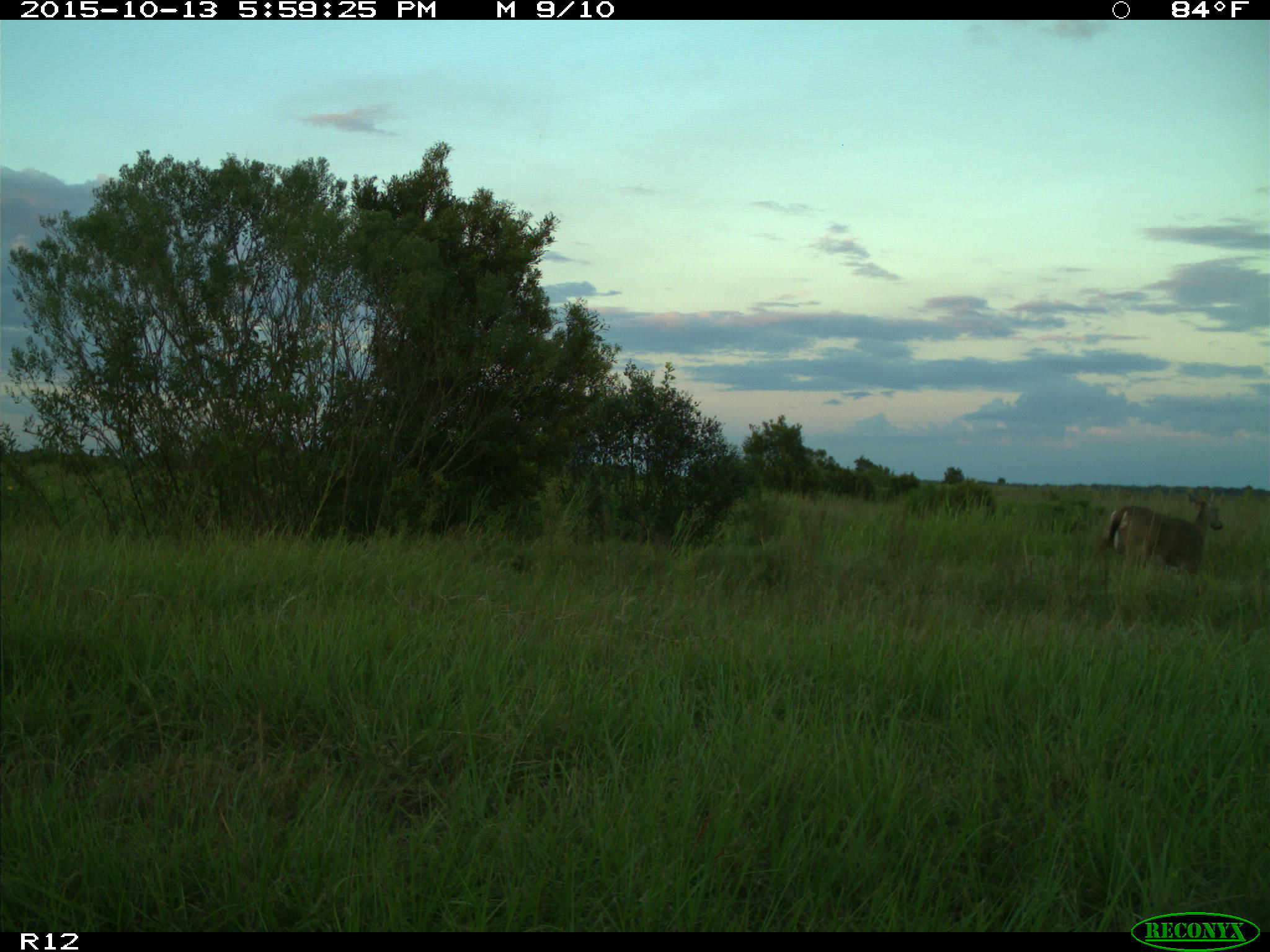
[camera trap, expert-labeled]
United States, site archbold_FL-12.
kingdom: Animalia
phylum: Chordata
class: Mammalia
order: Artiodactyla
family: Cervidae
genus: Odocoileus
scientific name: Odocoileus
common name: deer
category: unidentified deer